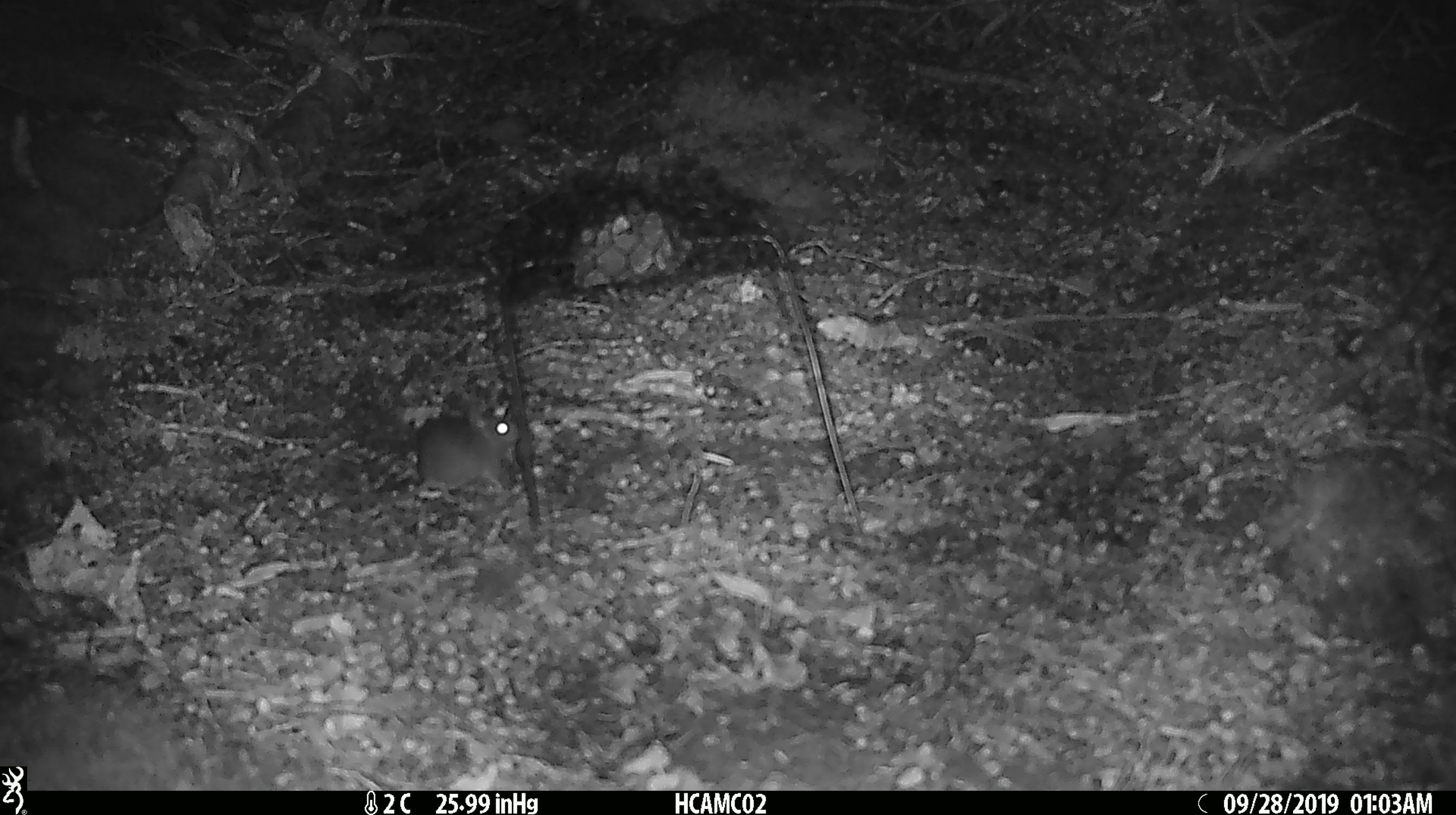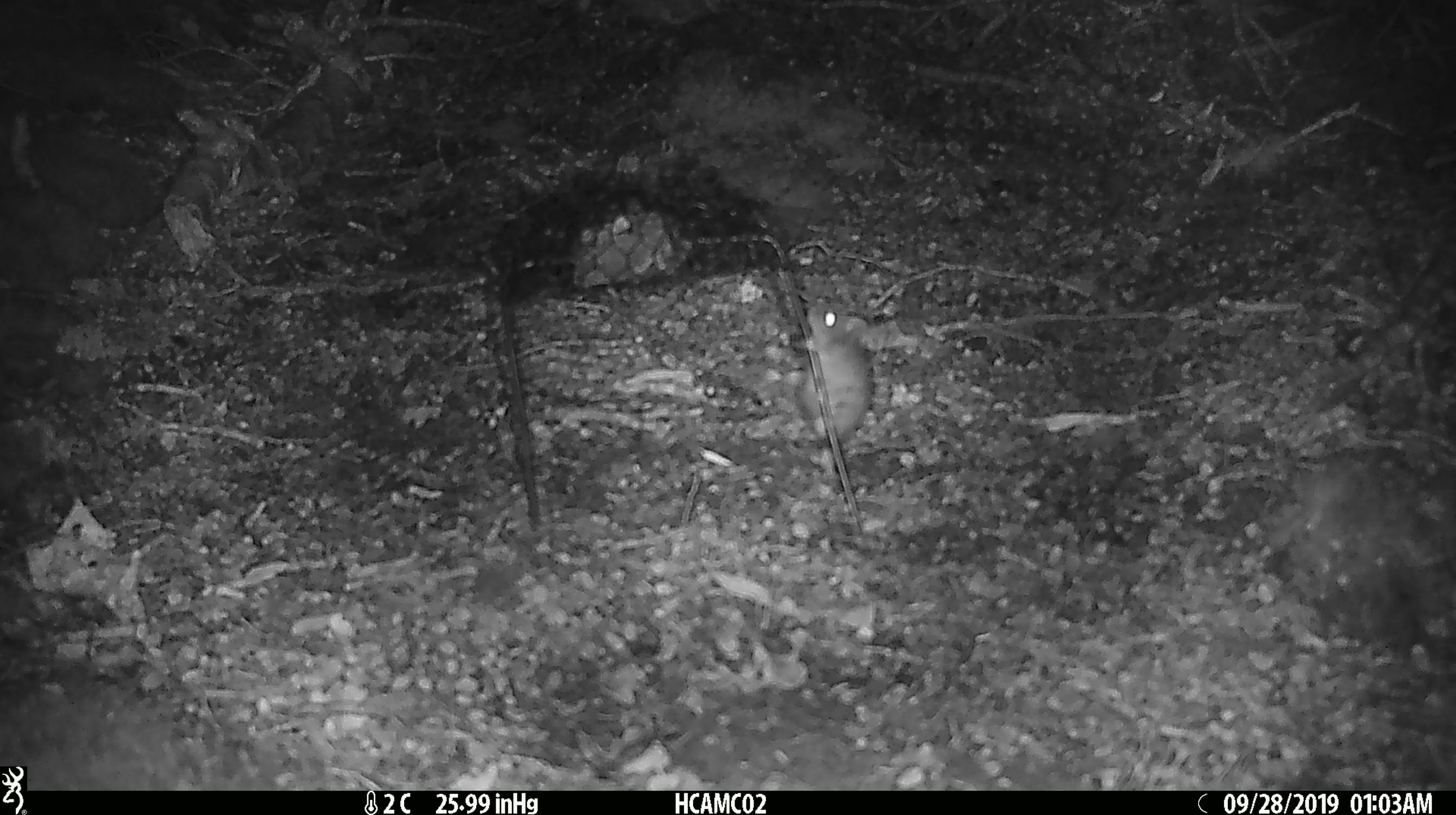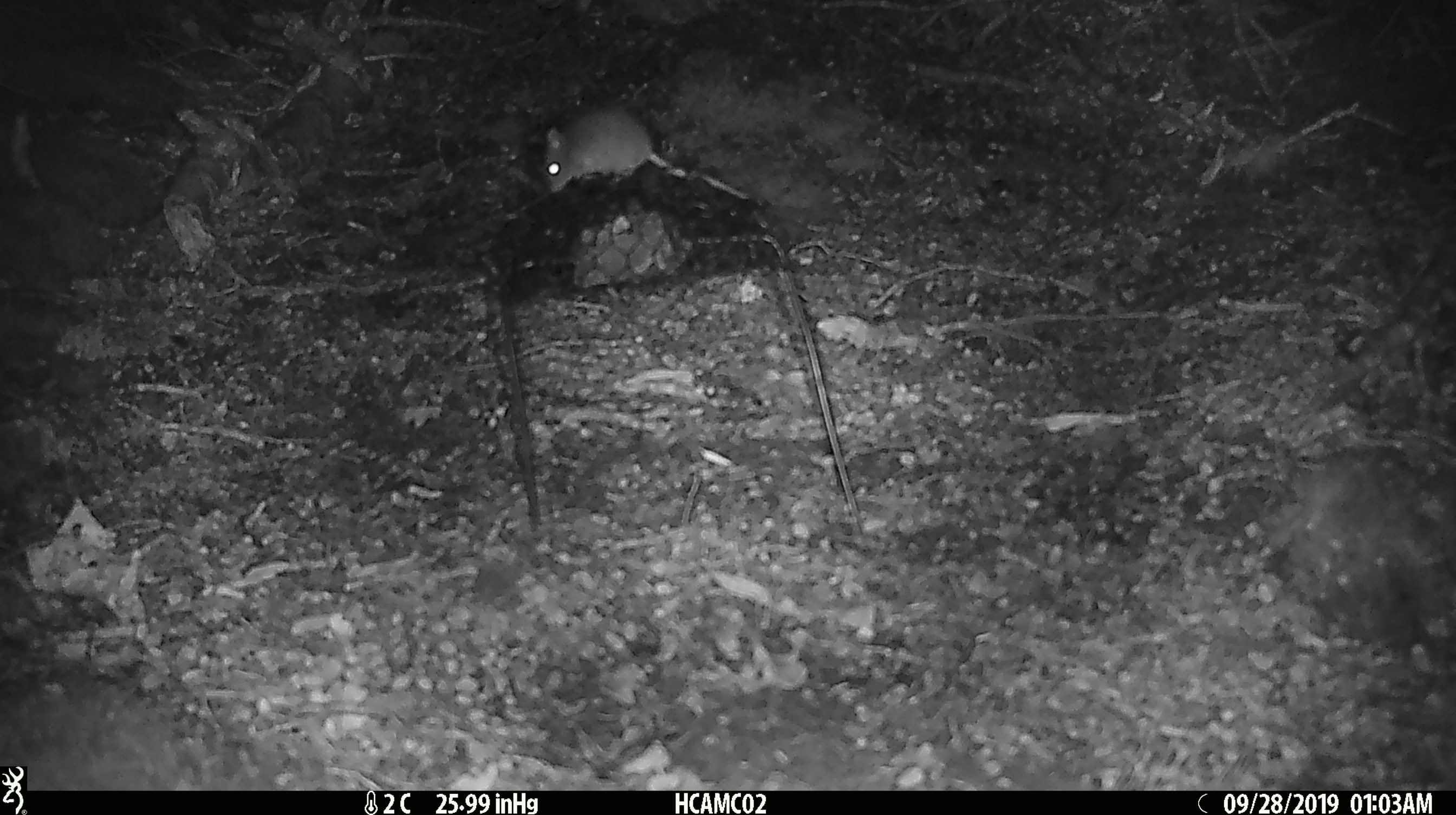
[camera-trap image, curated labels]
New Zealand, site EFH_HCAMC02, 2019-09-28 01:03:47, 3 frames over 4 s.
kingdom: Animalia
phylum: Chordata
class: Mammalia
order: Rodentia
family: Muridae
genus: Mus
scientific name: Mus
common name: mouse